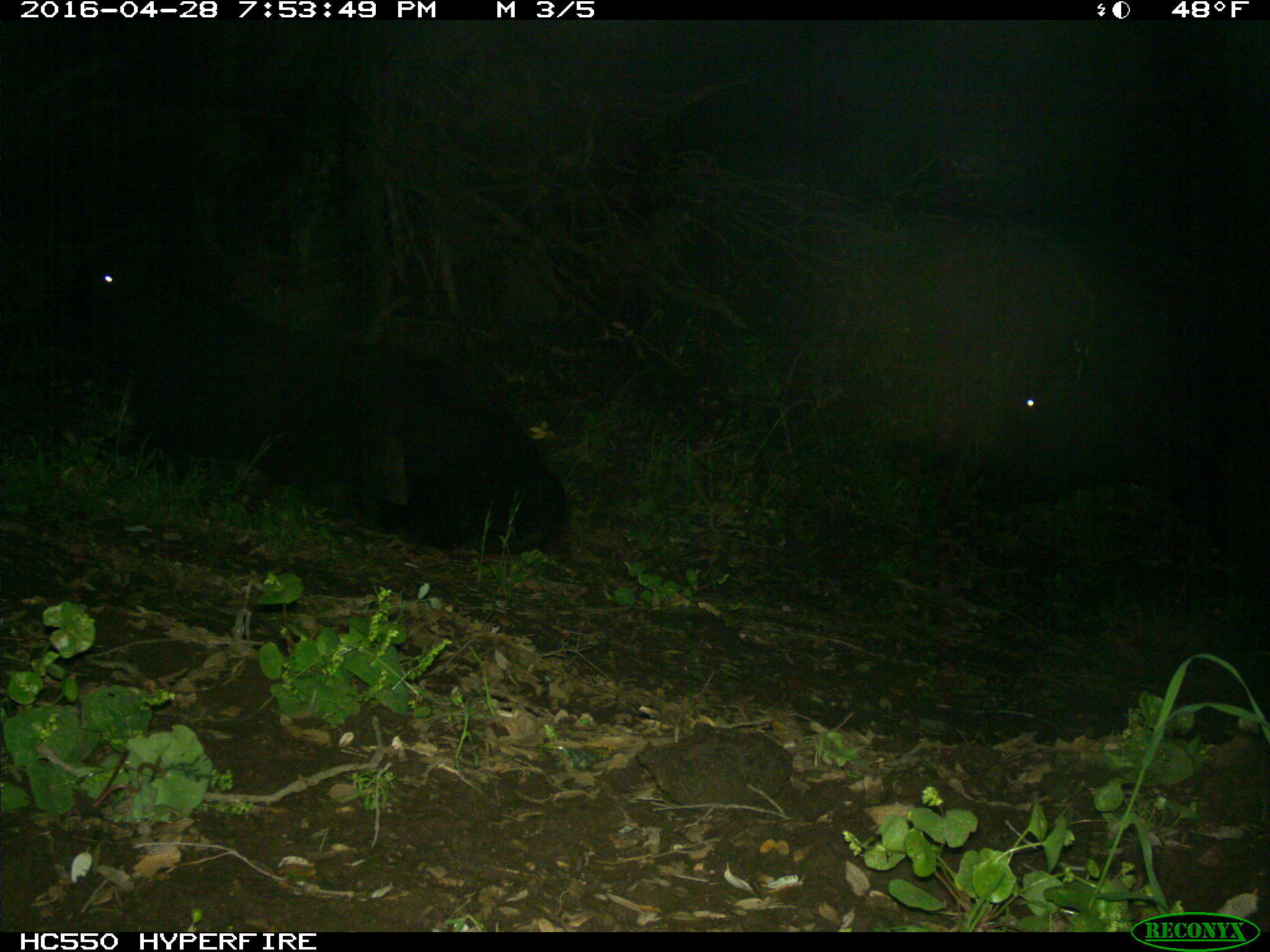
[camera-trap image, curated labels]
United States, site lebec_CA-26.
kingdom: Animalia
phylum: Chordata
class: Mammalia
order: Artiodactyla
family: Bovidae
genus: Bos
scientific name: Bos taurus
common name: domestic cow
Bos taurus (domestic cow).